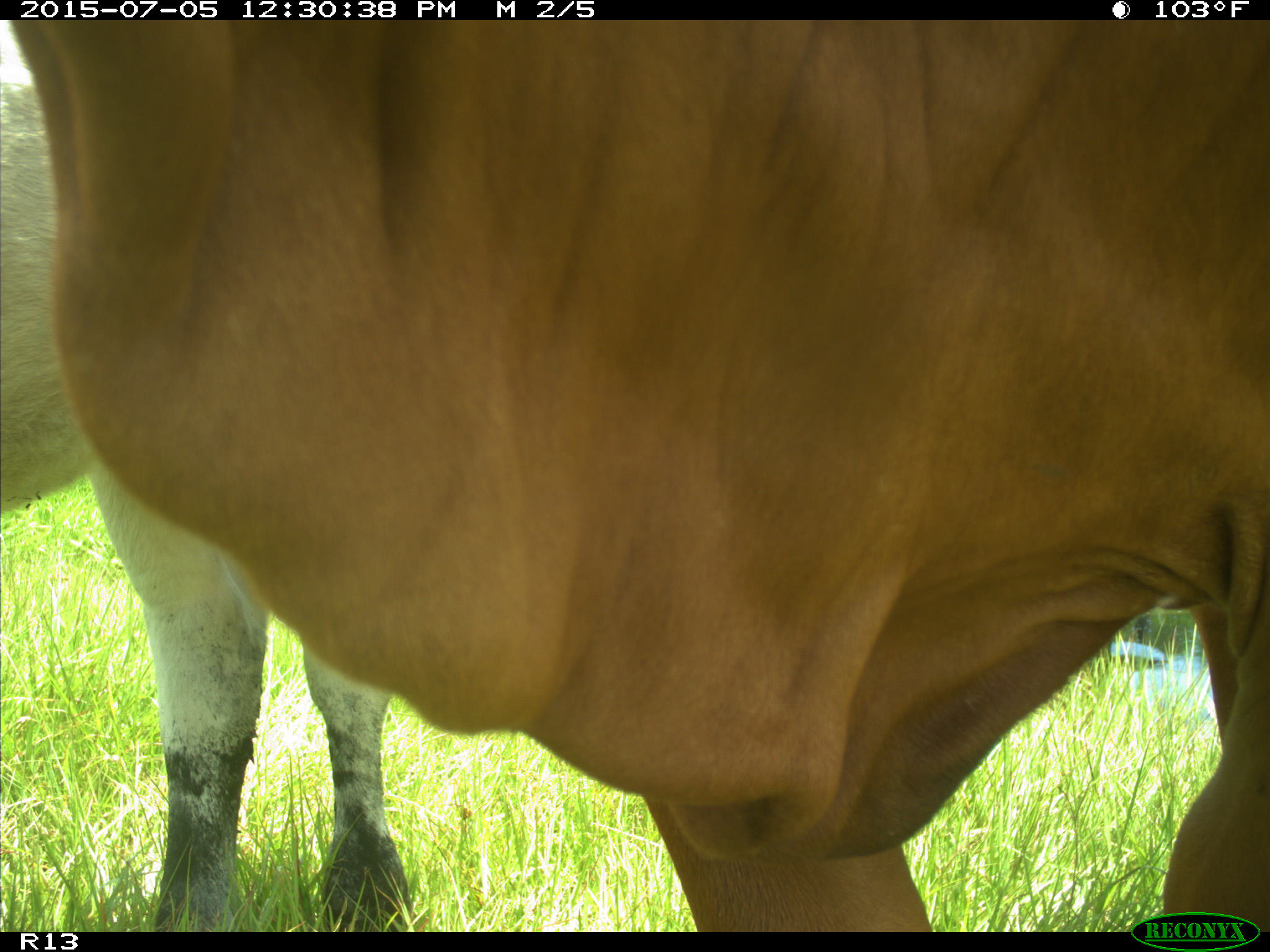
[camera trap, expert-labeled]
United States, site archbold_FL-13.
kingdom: Animalia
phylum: Chordata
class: Mammalia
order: Artiodactyla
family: Bovidae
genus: Bos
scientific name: Bos taurus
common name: domestic cow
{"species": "Bos taurus (domestic cow)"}